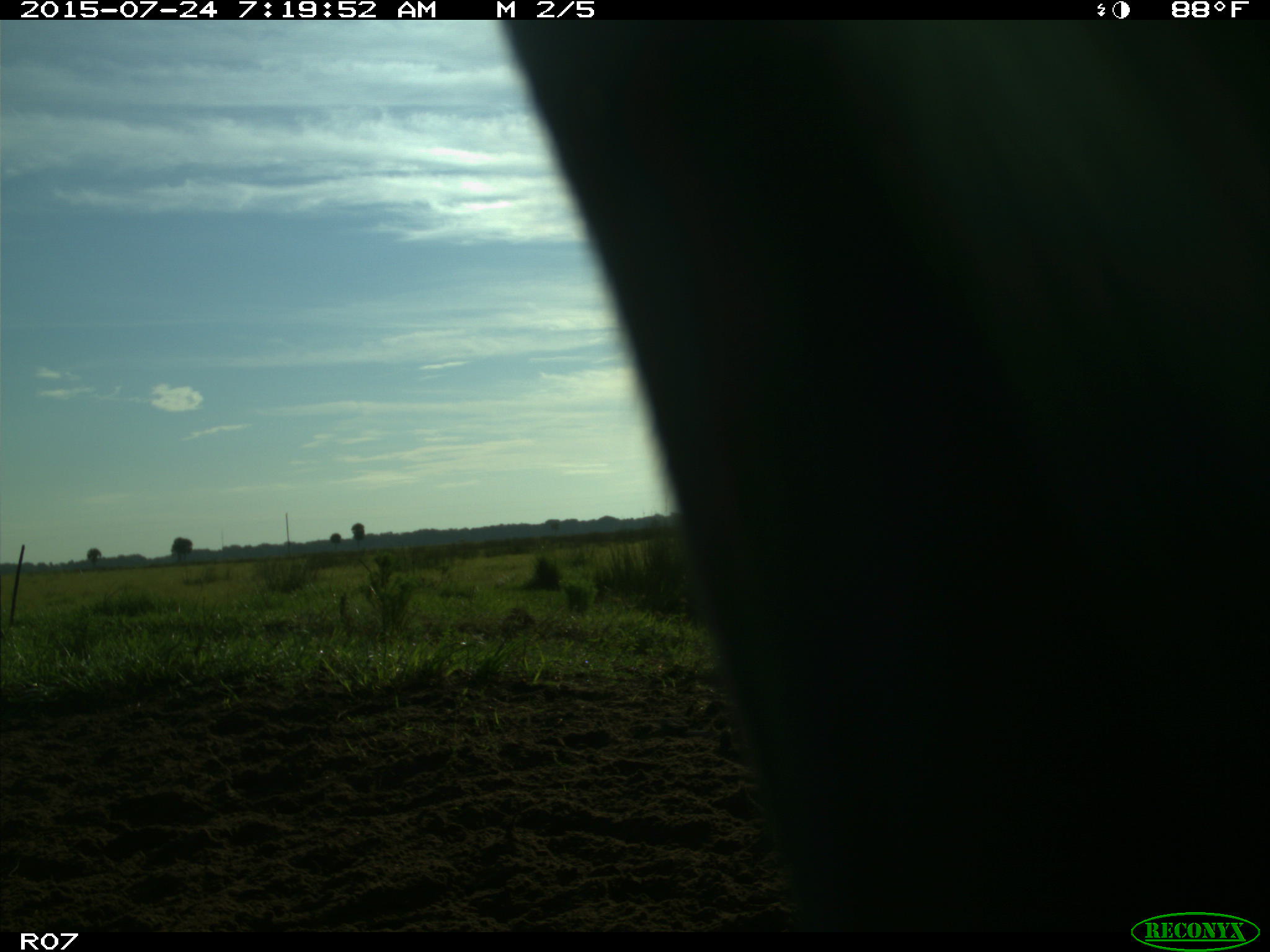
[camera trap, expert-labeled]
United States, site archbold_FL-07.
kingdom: Animalia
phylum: Chordata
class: Mammalia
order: Artiodactyla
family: Bovidae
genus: Bos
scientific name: Bos taurus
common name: domestic cow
Bos taurus (domestic cow).